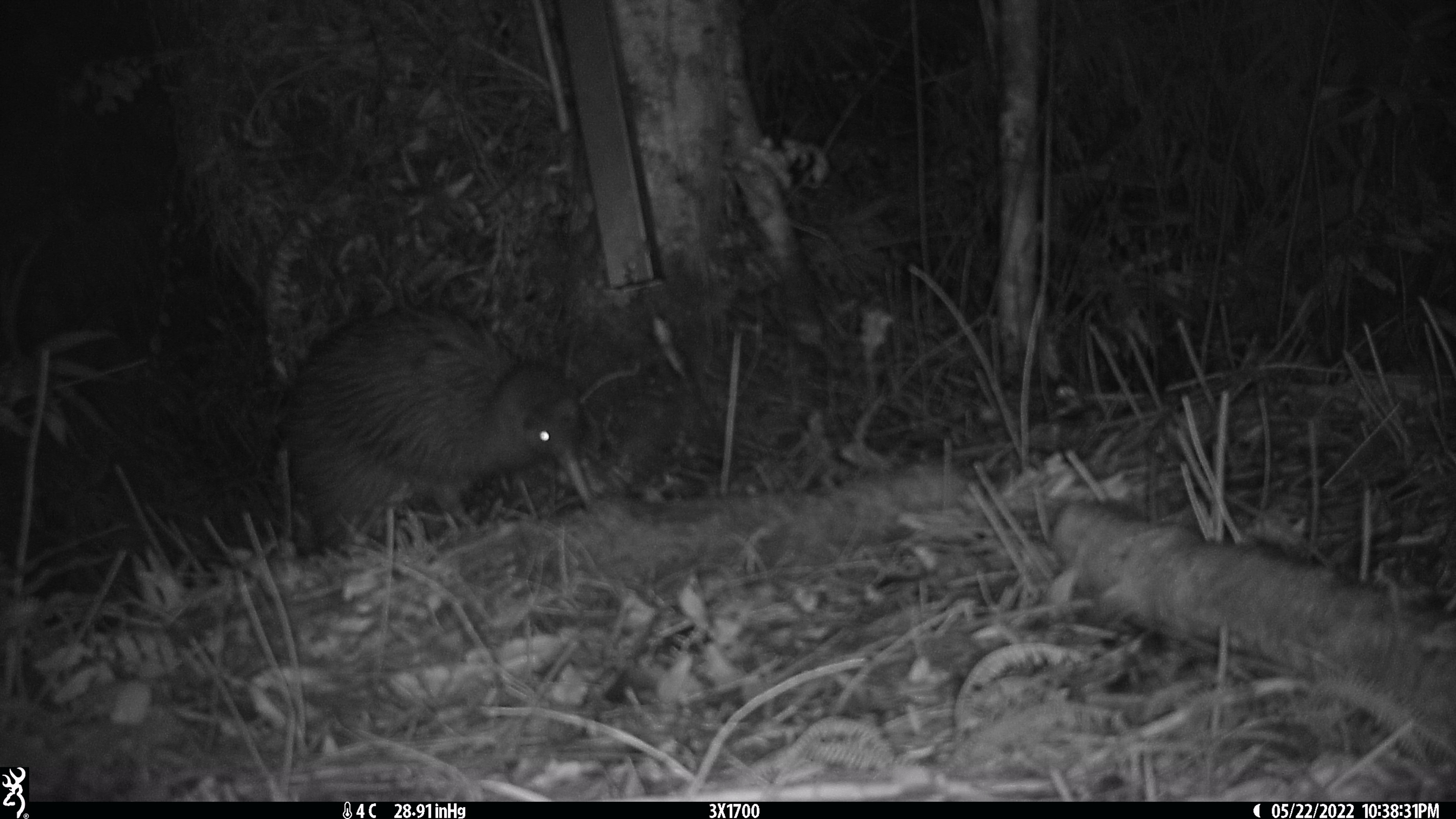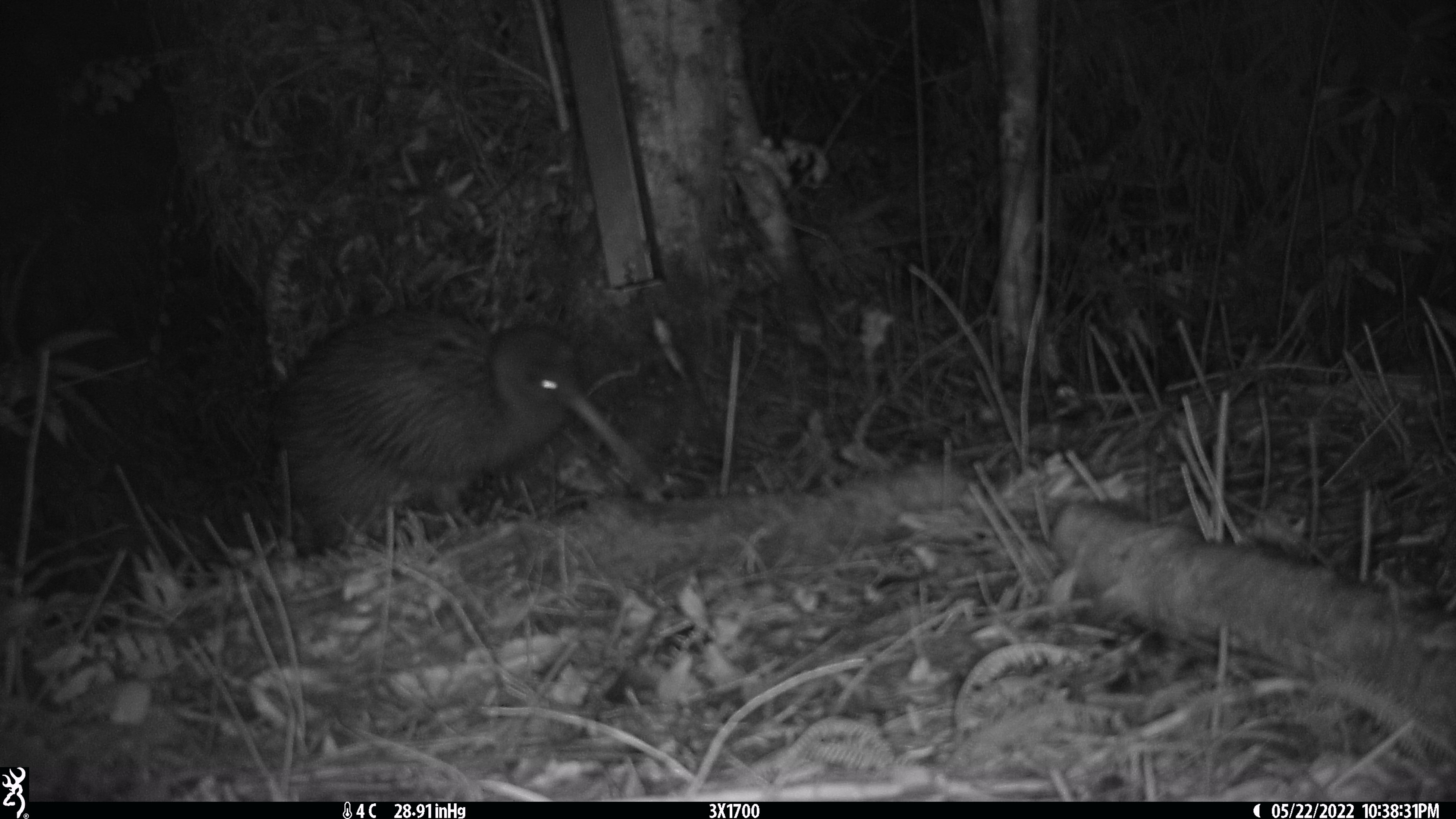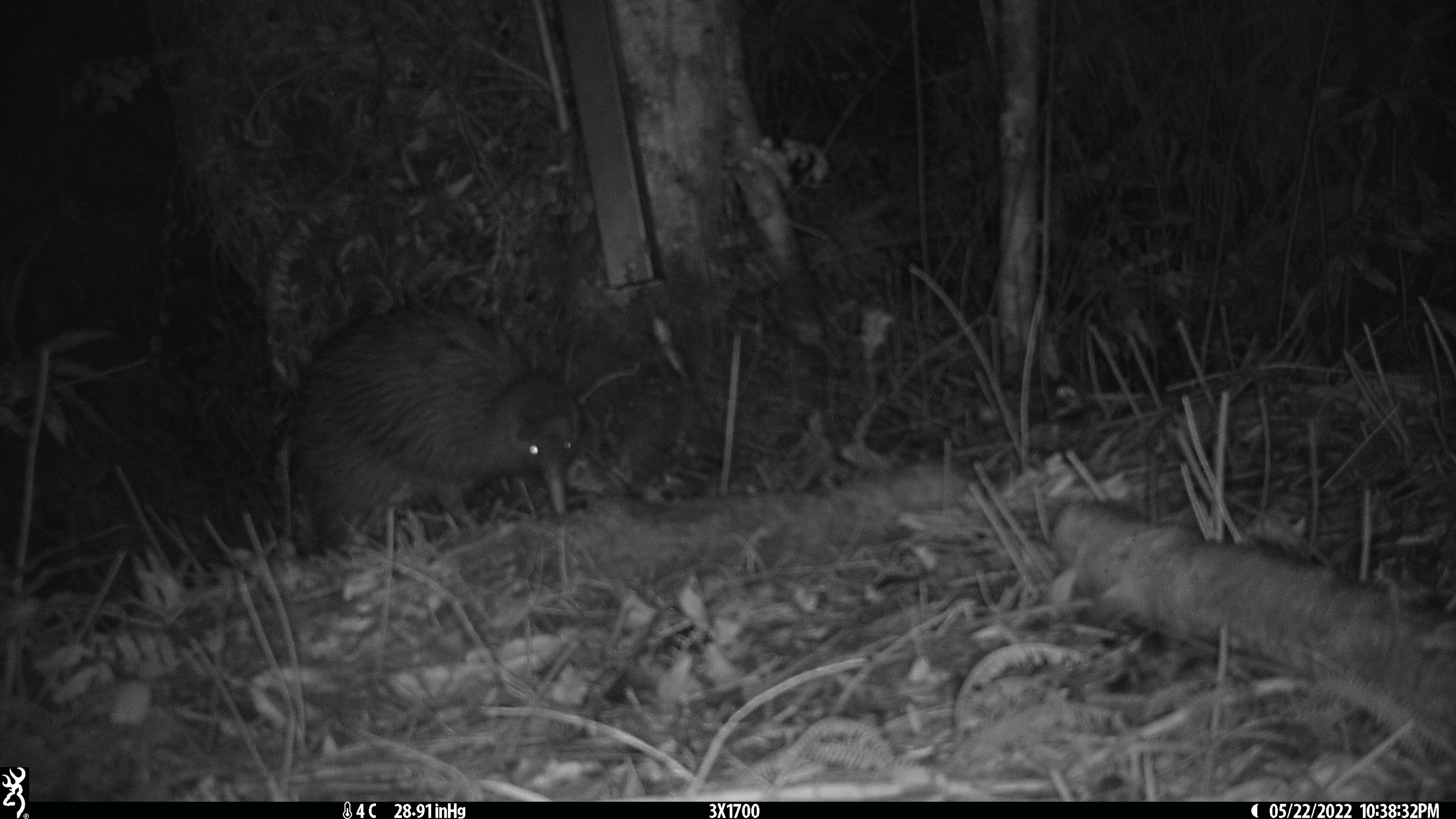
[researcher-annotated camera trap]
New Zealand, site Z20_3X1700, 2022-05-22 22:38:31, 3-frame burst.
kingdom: Animalia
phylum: Chordata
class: Aves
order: Apterygiformes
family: Apterygidae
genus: Apteryx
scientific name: Apteryx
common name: kiwi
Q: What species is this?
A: Kiwi (Apteryx).